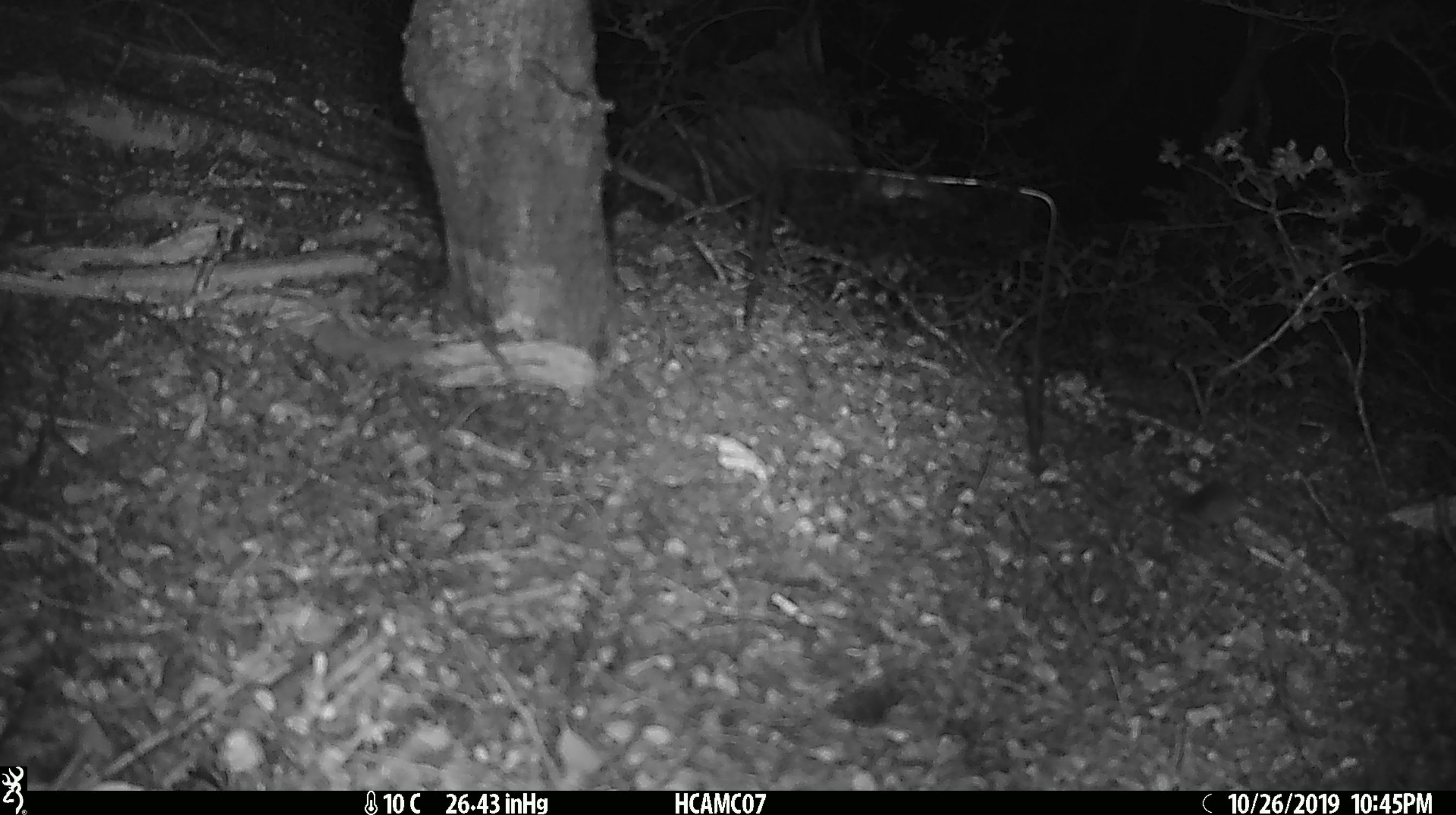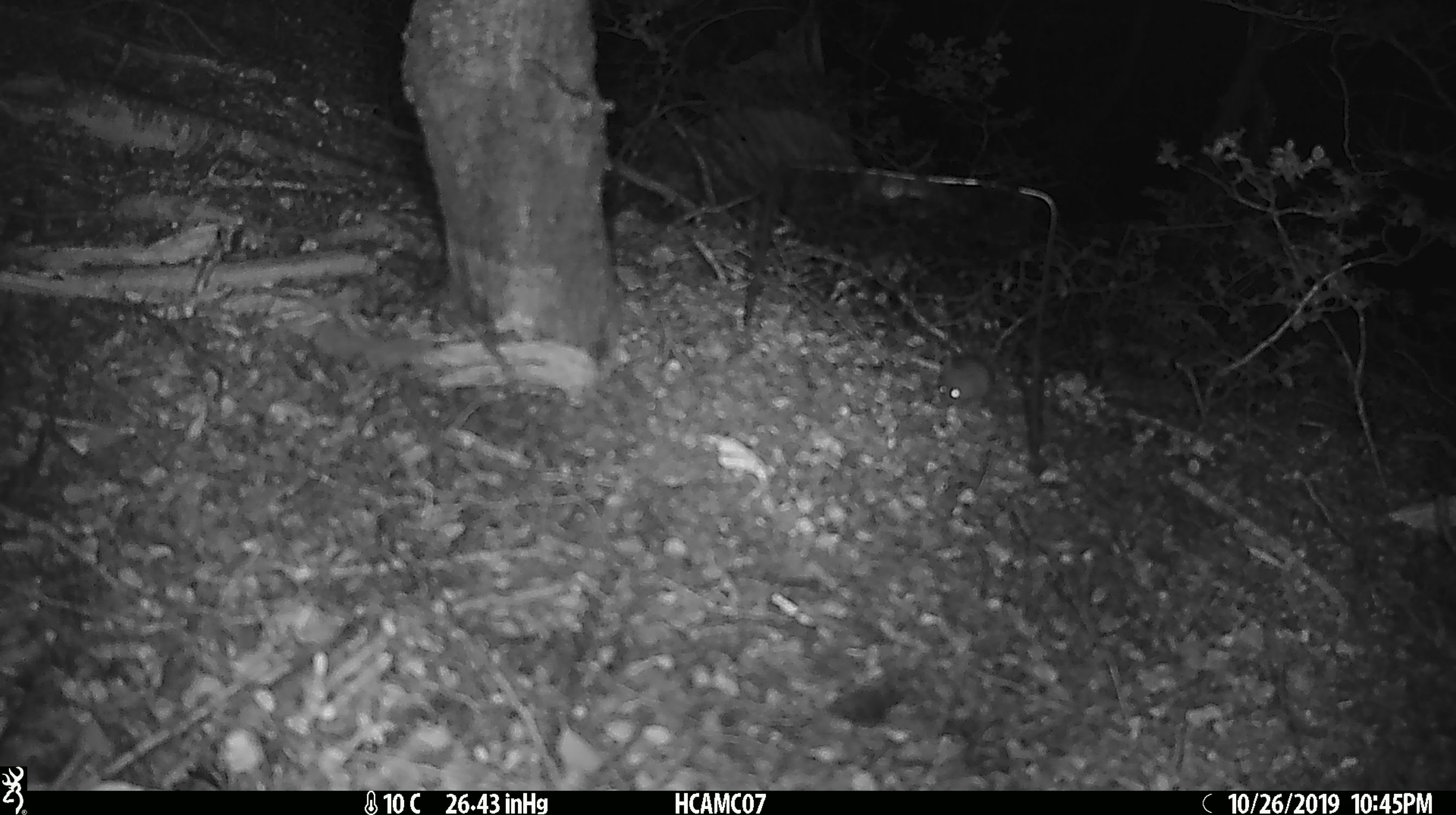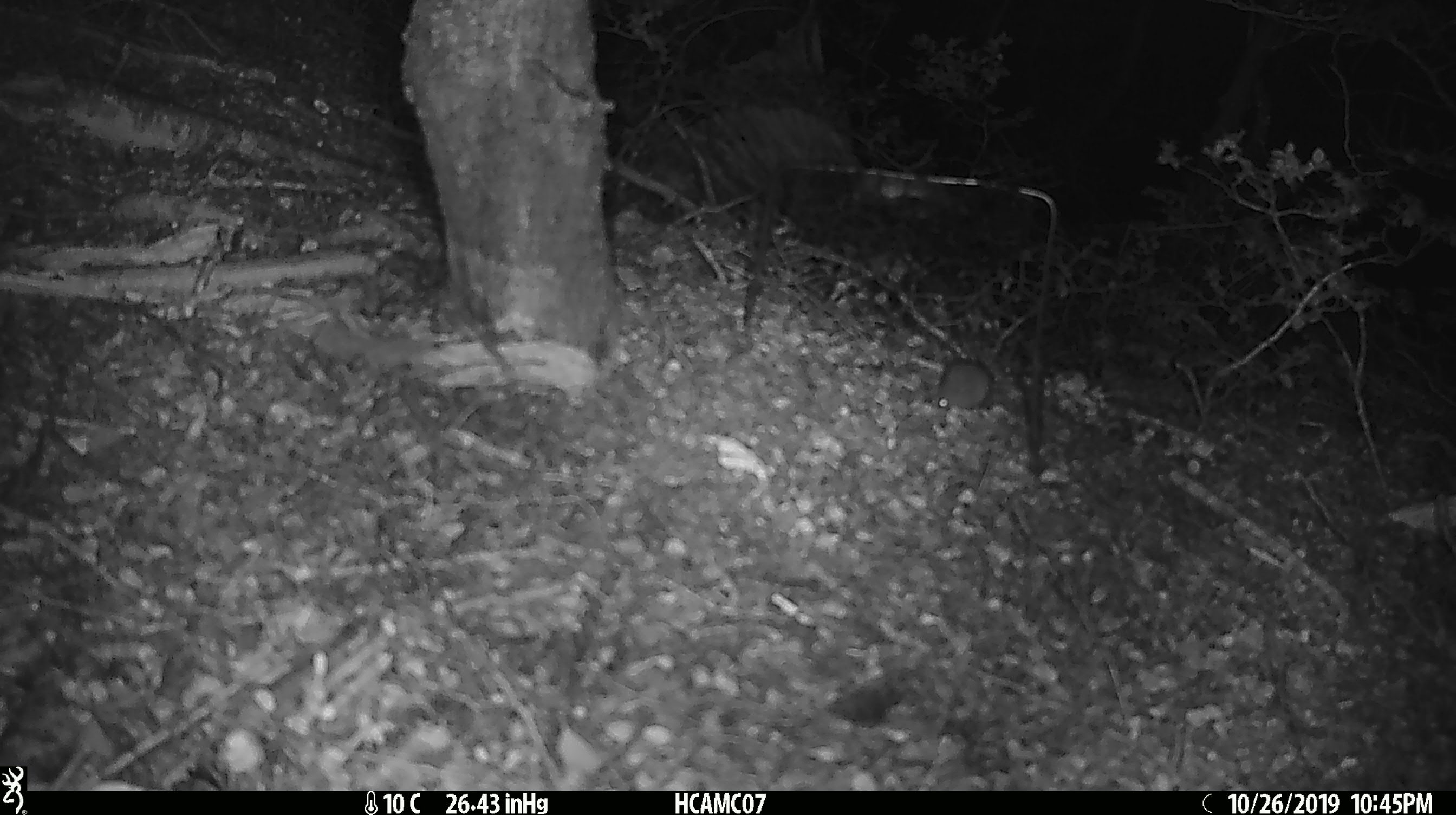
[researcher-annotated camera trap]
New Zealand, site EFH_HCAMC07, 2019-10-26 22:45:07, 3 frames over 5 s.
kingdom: Animalia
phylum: Chordata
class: Mammalia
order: Rodentia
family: Muridae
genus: Mus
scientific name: Mus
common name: mouse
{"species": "mouse (Mus)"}